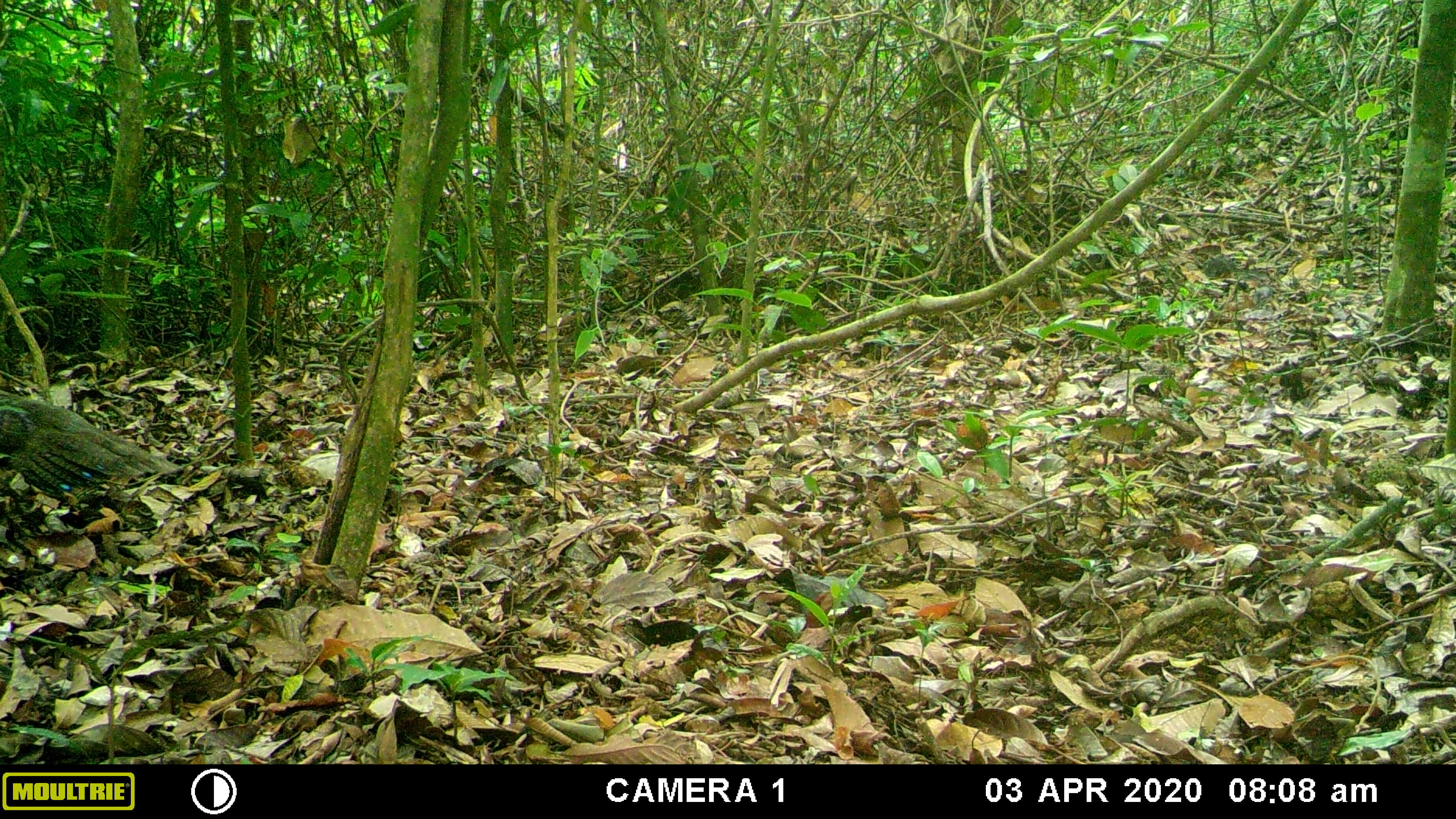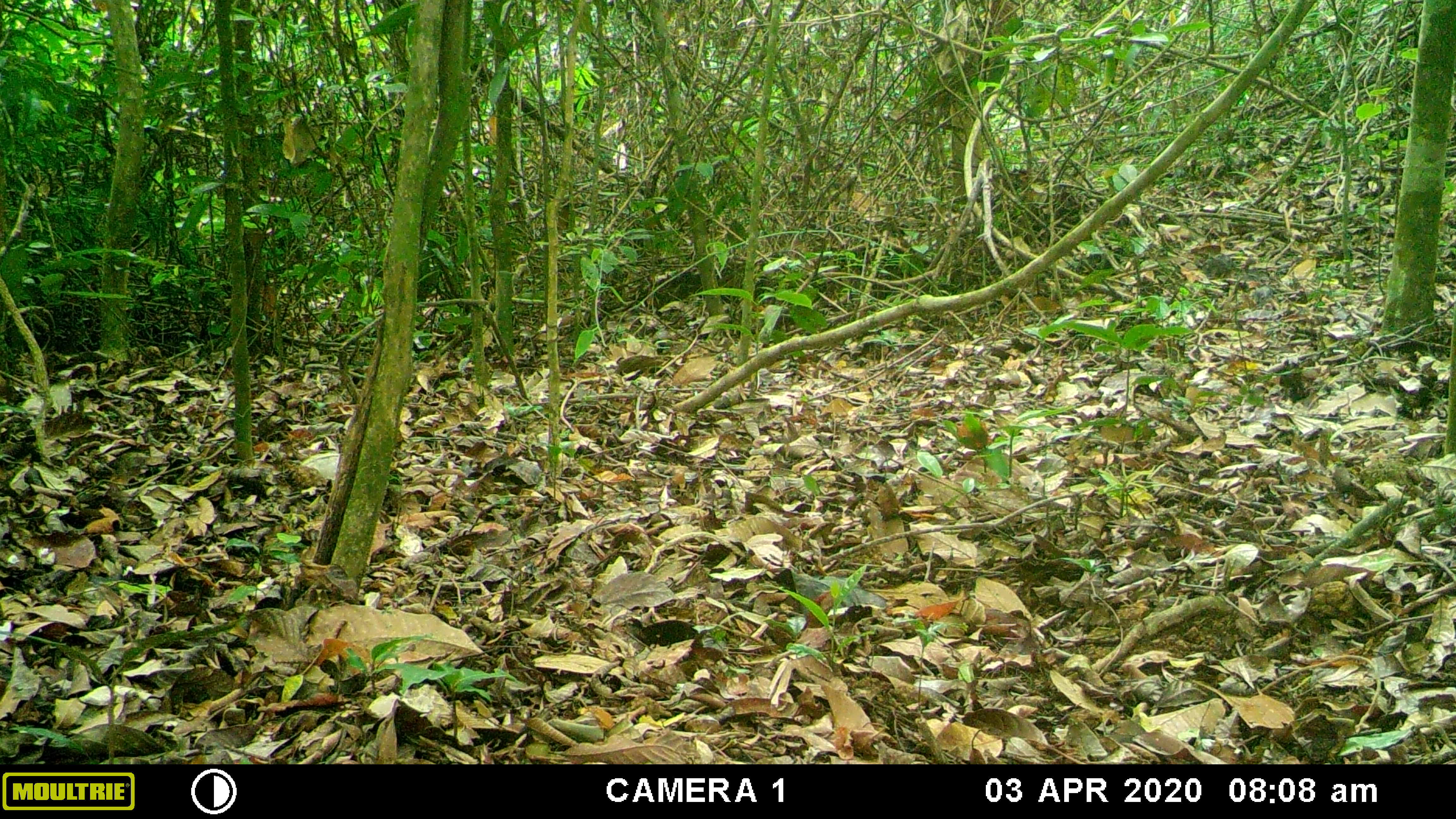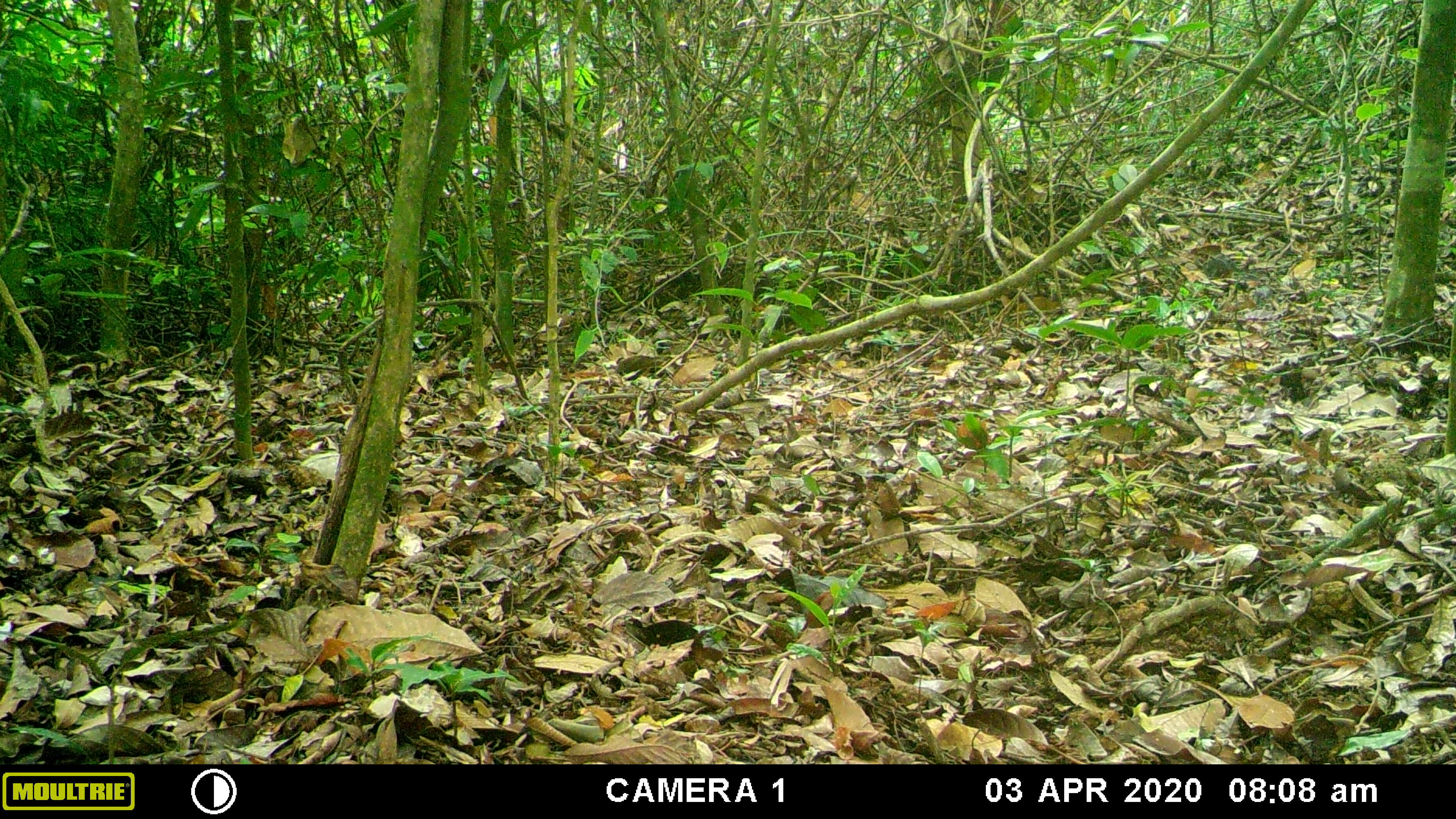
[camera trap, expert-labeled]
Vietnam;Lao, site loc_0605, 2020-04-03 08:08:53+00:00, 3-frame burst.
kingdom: Animalia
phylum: Chordata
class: Aves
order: Galliformes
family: Phasianidae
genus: Polyplectron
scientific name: Polyplectron bicalcaratum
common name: gray peacock-pheasant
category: grey peacock pheasant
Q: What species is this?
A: Grey peacock pheasant (gray peacock-pheasant) (Polyplectron bicalcaratum).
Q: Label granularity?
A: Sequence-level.